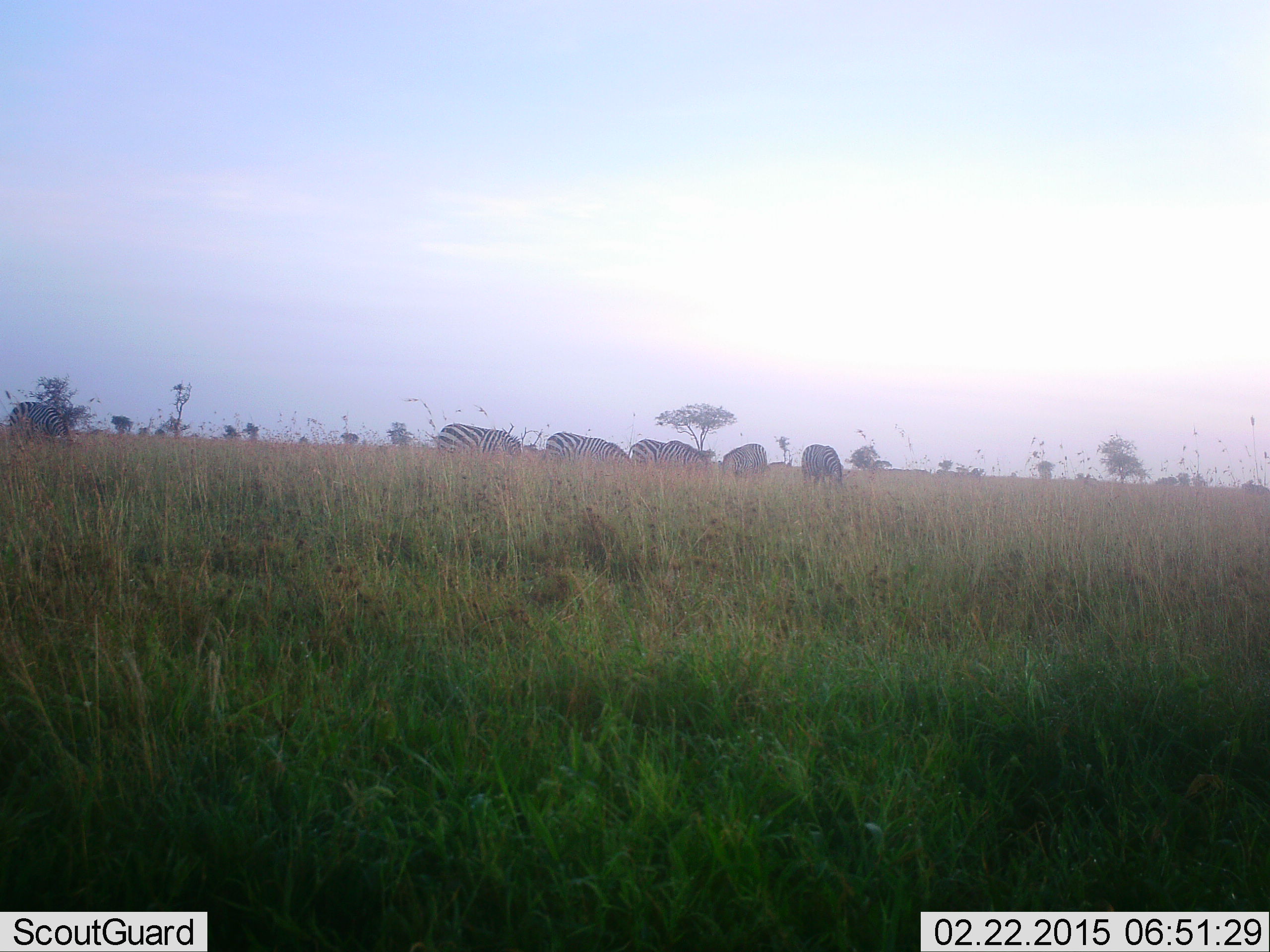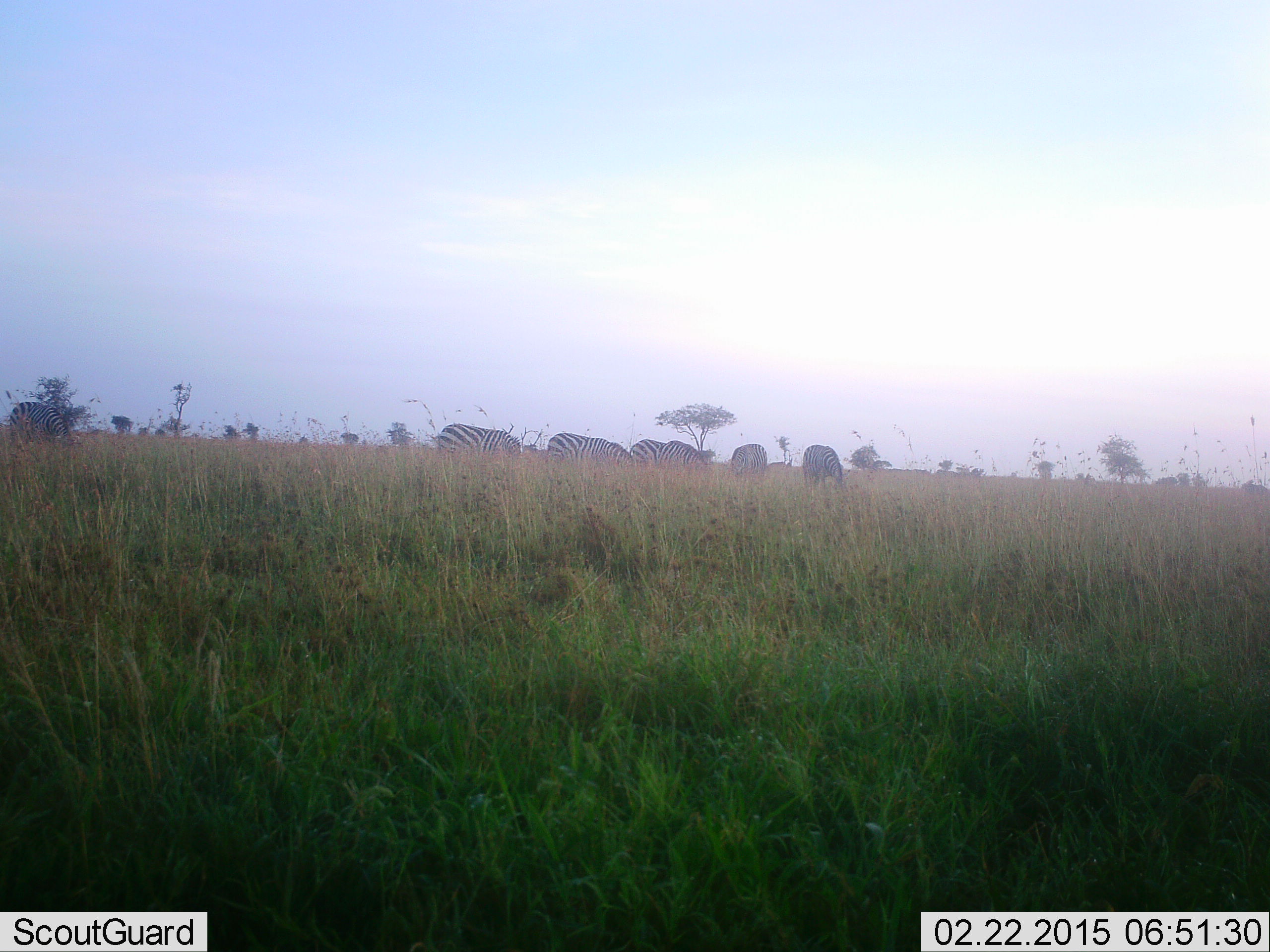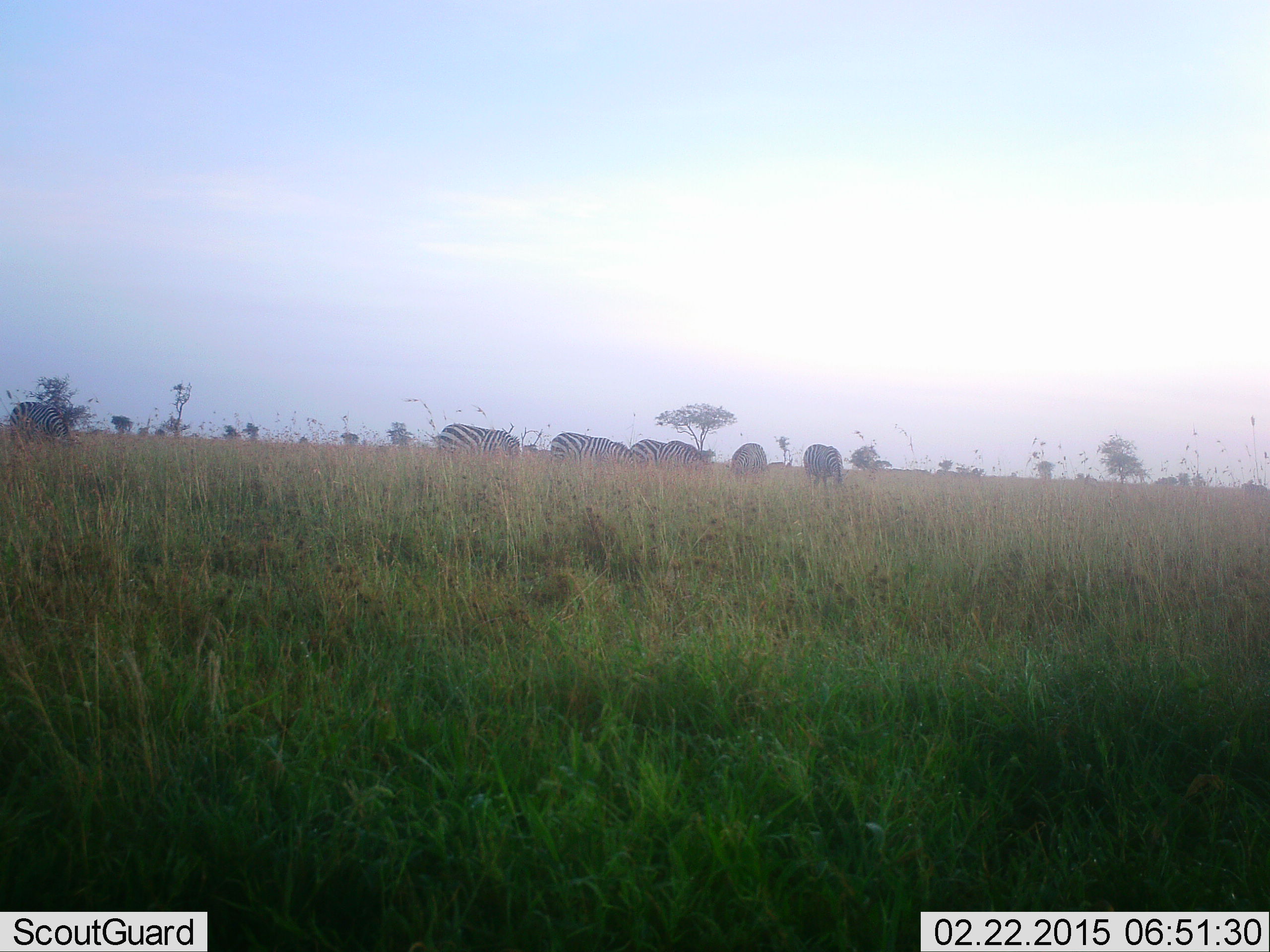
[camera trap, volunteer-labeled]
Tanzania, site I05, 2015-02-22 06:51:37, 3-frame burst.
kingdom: Animalia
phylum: Chordata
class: Mammalia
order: Perissodactyla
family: Equidae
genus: Equus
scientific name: Equus quagga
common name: plains zebra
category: zebra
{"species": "zebra (plains zebra) (Equus quagga)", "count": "6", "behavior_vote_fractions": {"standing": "10%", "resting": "0%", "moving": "10%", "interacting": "0%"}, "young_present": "0%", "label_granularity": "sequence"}